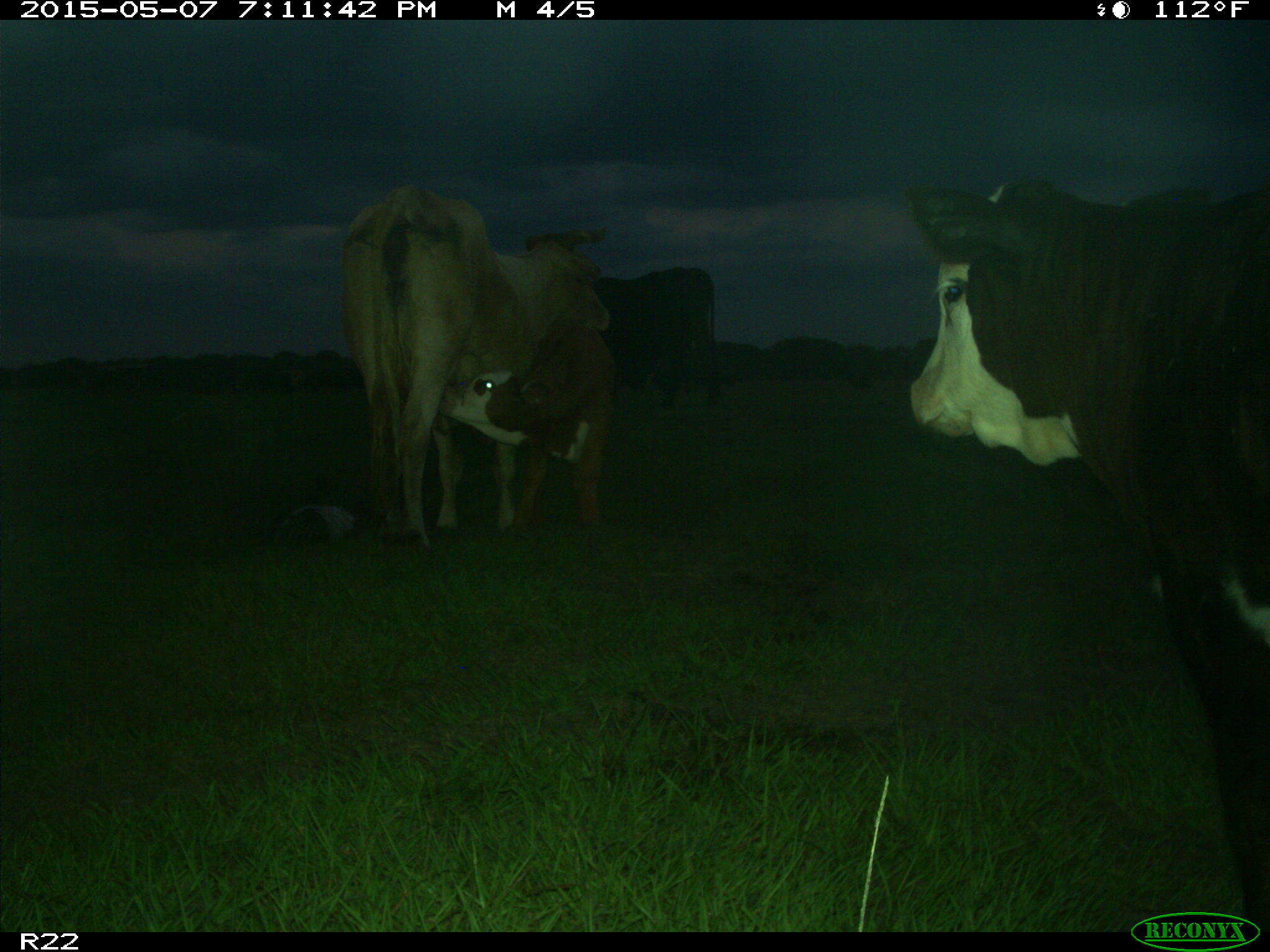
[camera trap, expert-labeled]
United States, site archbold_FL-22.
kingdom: Animalia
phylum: Chordata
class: Mammalia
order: Artiodactyla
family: Bovidae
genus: Bos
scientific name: Bos taurus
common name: domestic cow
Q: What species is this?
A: Bos taurus (domestic cow).